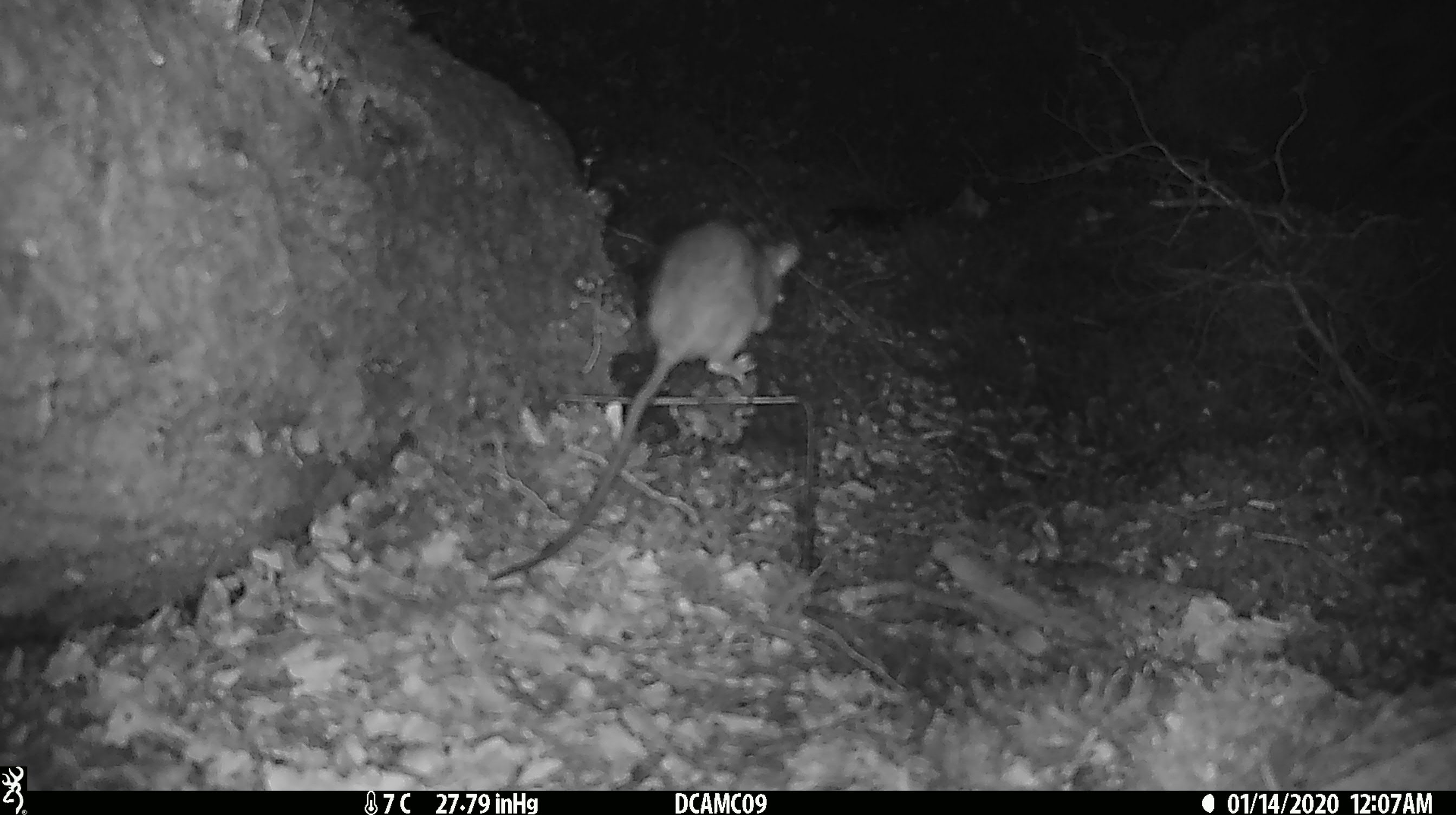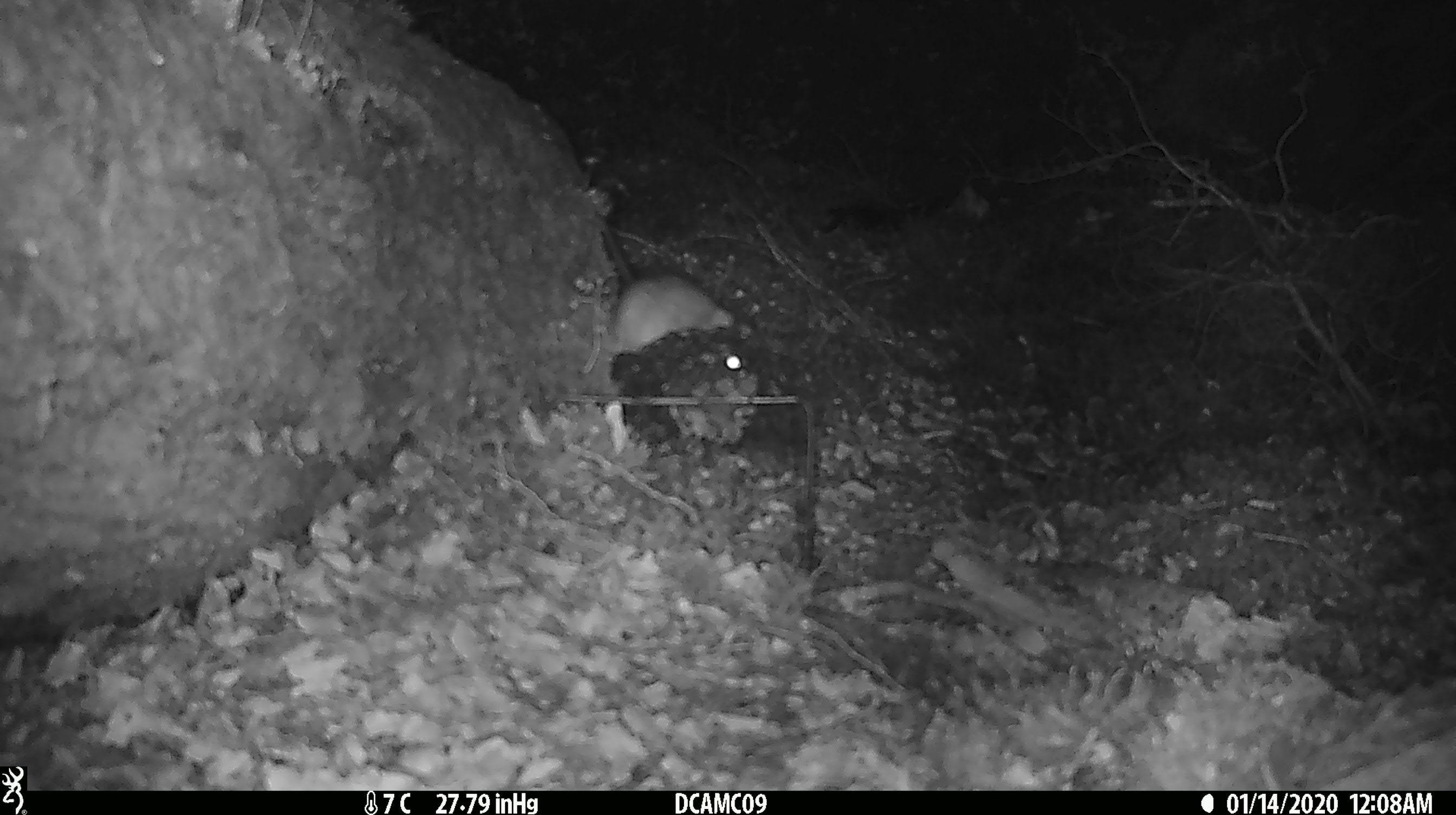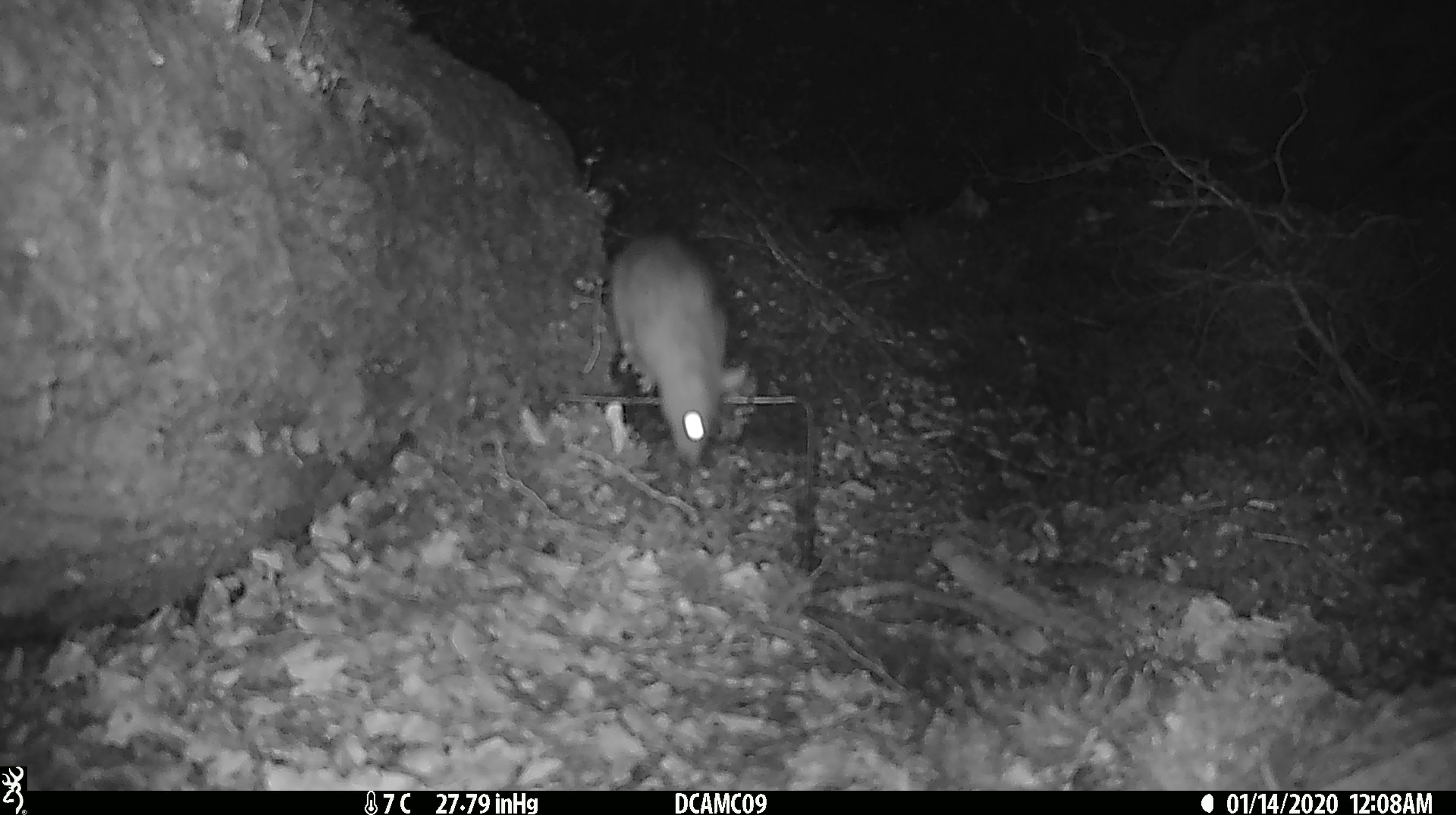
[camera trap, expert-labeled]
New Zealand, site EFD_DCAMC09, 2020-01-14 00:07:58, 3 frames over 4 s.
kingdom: Animalia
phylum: Chordata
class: Mammalia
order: Rodentia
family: Muridae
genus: Rattus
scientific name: Rattus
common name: rat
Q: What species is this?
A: Rat (Rattus).